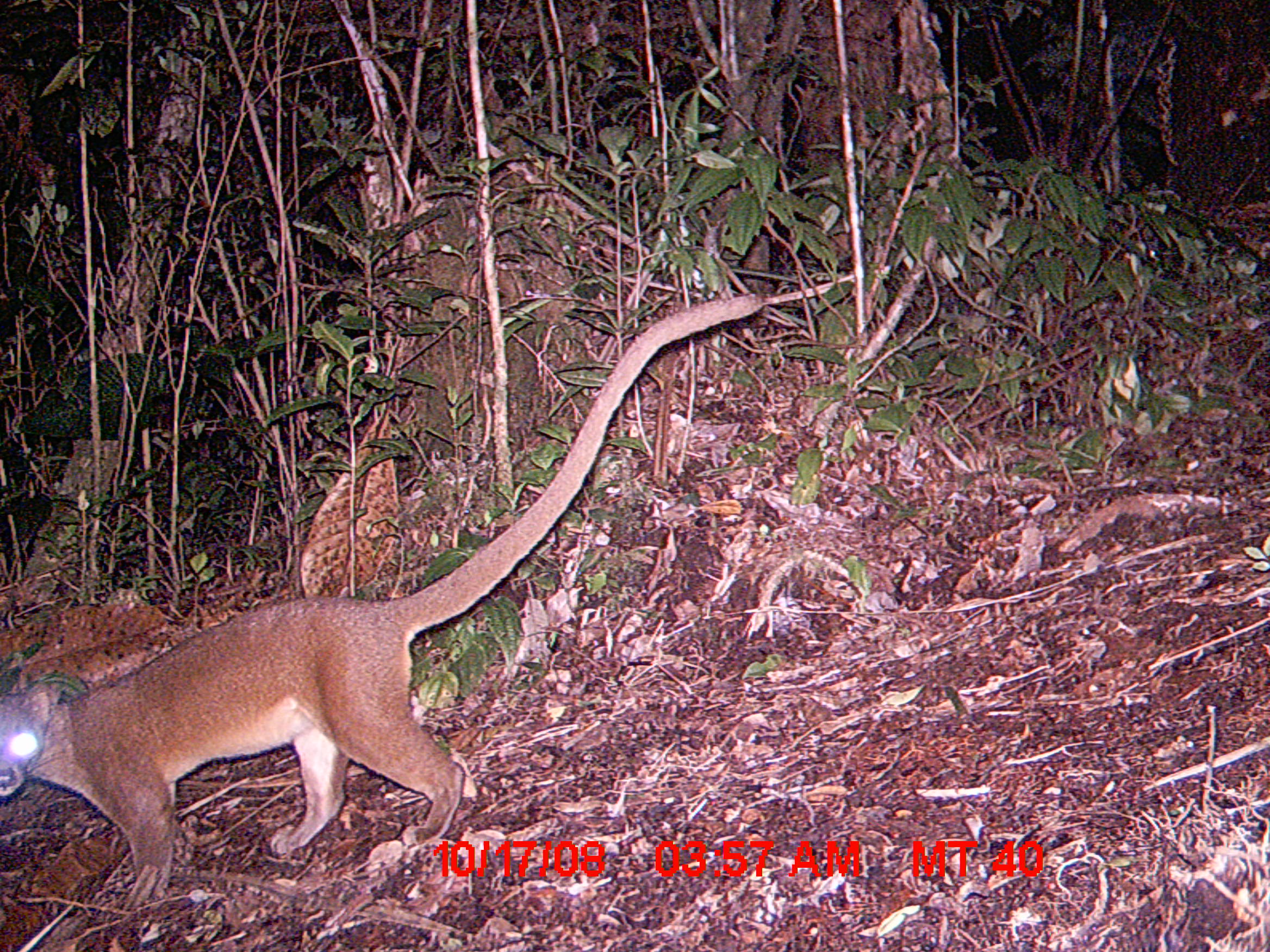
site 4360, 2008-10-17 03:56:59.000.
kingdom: Animalia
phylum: Chordata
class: Mammalia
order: Carnivora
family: Eupleridae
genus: Cryptoprocta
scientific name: Cryptoprocta ferox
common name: fossa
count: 1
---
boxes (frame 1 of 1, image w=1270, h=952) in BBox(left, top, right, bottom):
cryptoprocta ferox: BBox(0, 288, 768, 910)